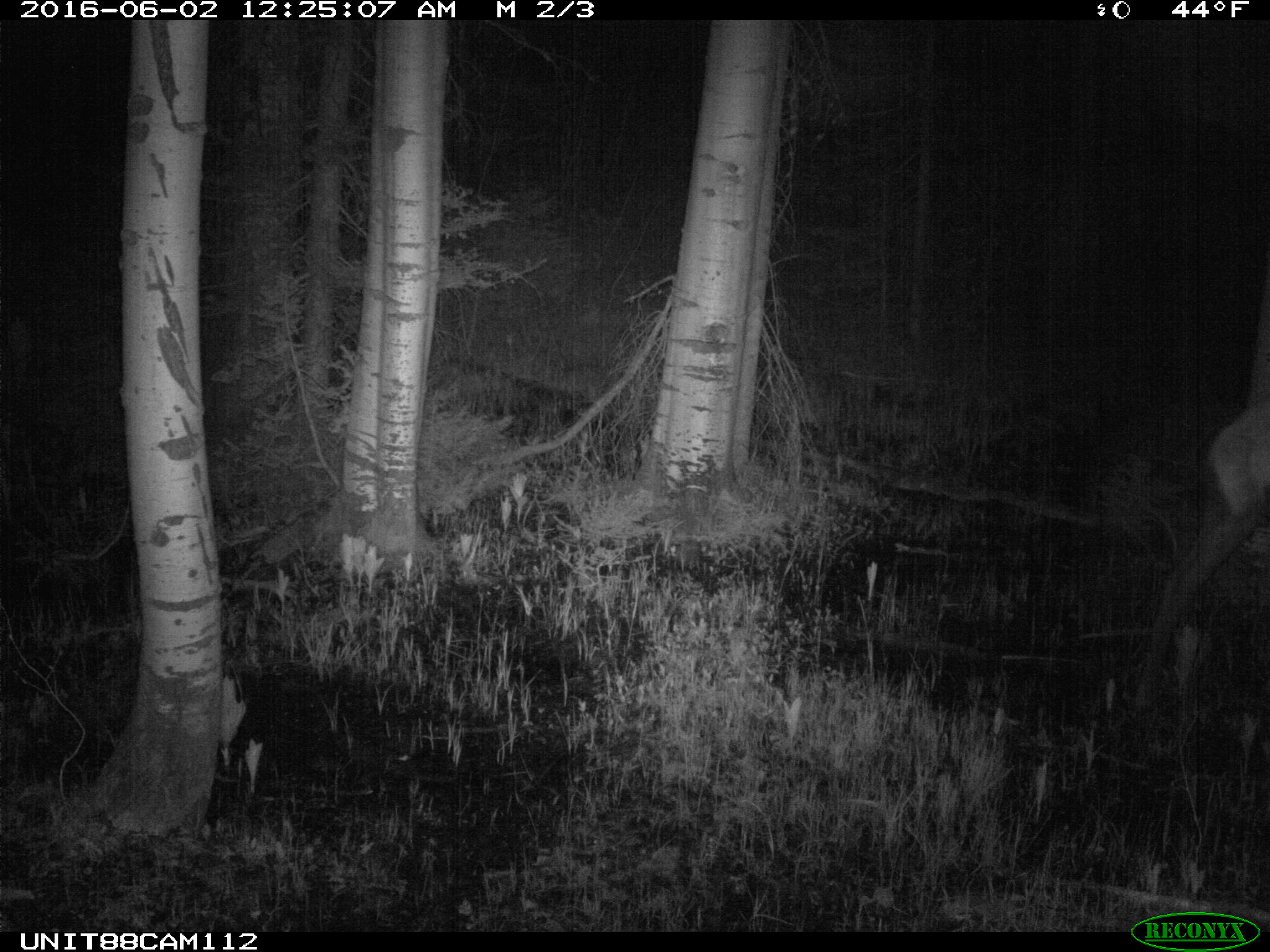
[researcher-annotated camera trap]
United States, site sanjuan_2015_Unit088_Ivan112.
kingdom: Animalia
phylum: Chordata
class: Mammalia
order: Artiodactyla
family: Cervidae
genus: Cervus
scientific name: Cervus elaphus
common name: red deer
Cervus elaphus (red deer).